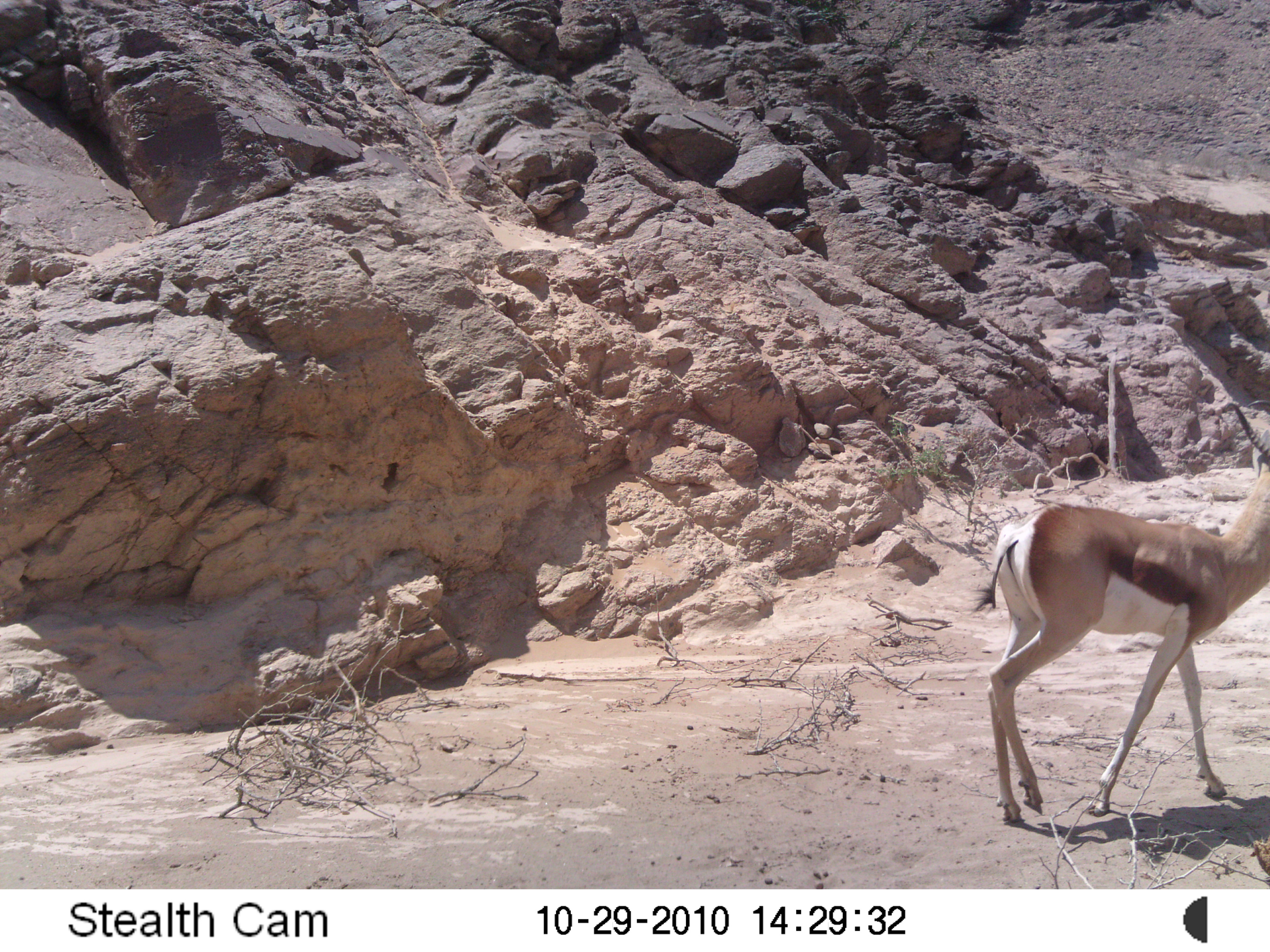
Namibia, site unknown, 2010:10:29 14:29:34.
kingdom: Animalia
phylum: Chordata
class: Mammalia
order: Artiodactyla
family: Bovidae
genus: Antidorcas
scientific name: Antidorcas marsupialis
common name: springbok